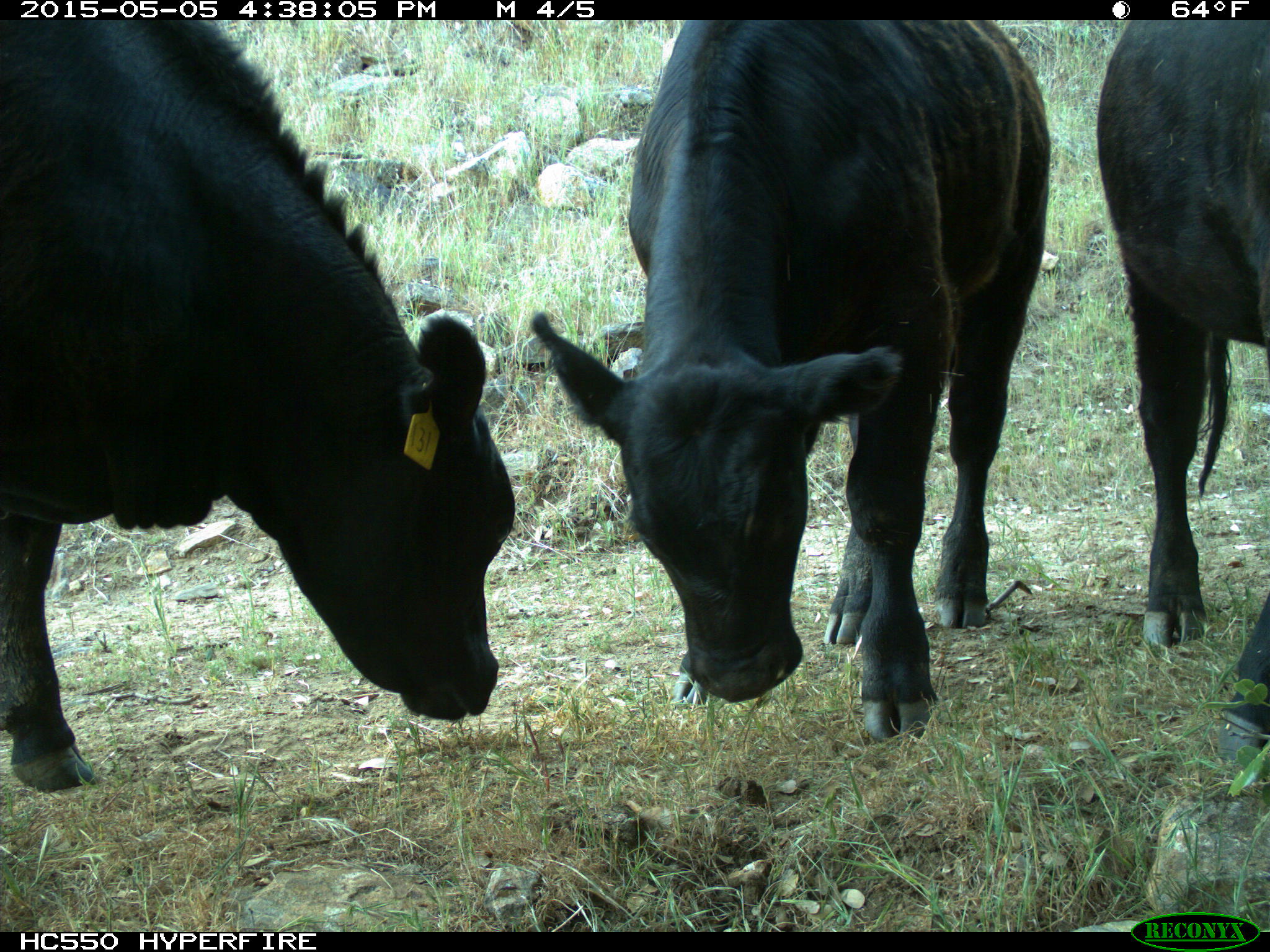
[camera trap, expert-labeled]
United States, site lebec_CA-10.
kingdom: Animalia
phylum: Chordata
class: Mammalia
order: Artiodactyla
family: Bovidae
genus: Bos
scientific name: Bos taurus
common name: domestic cow